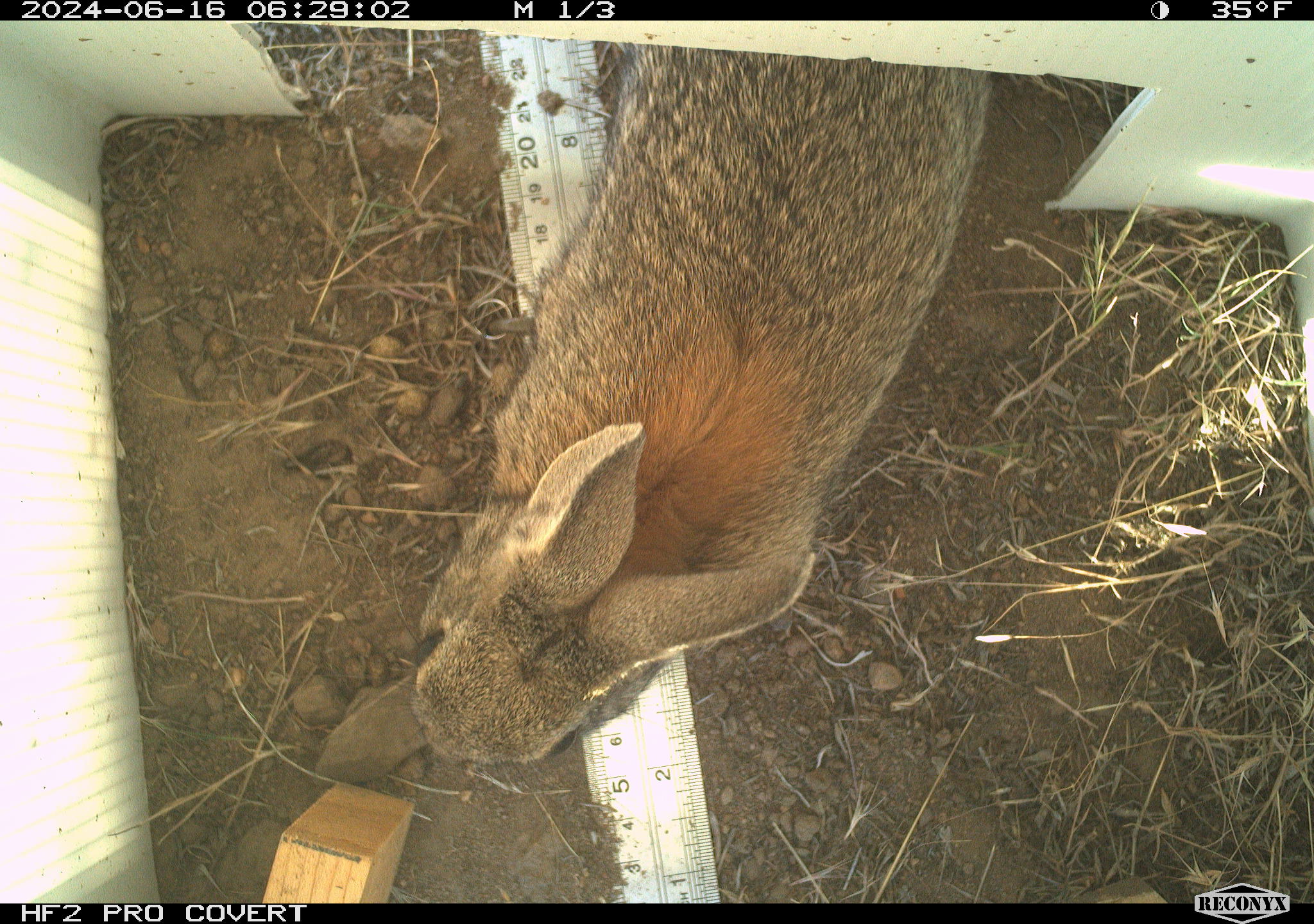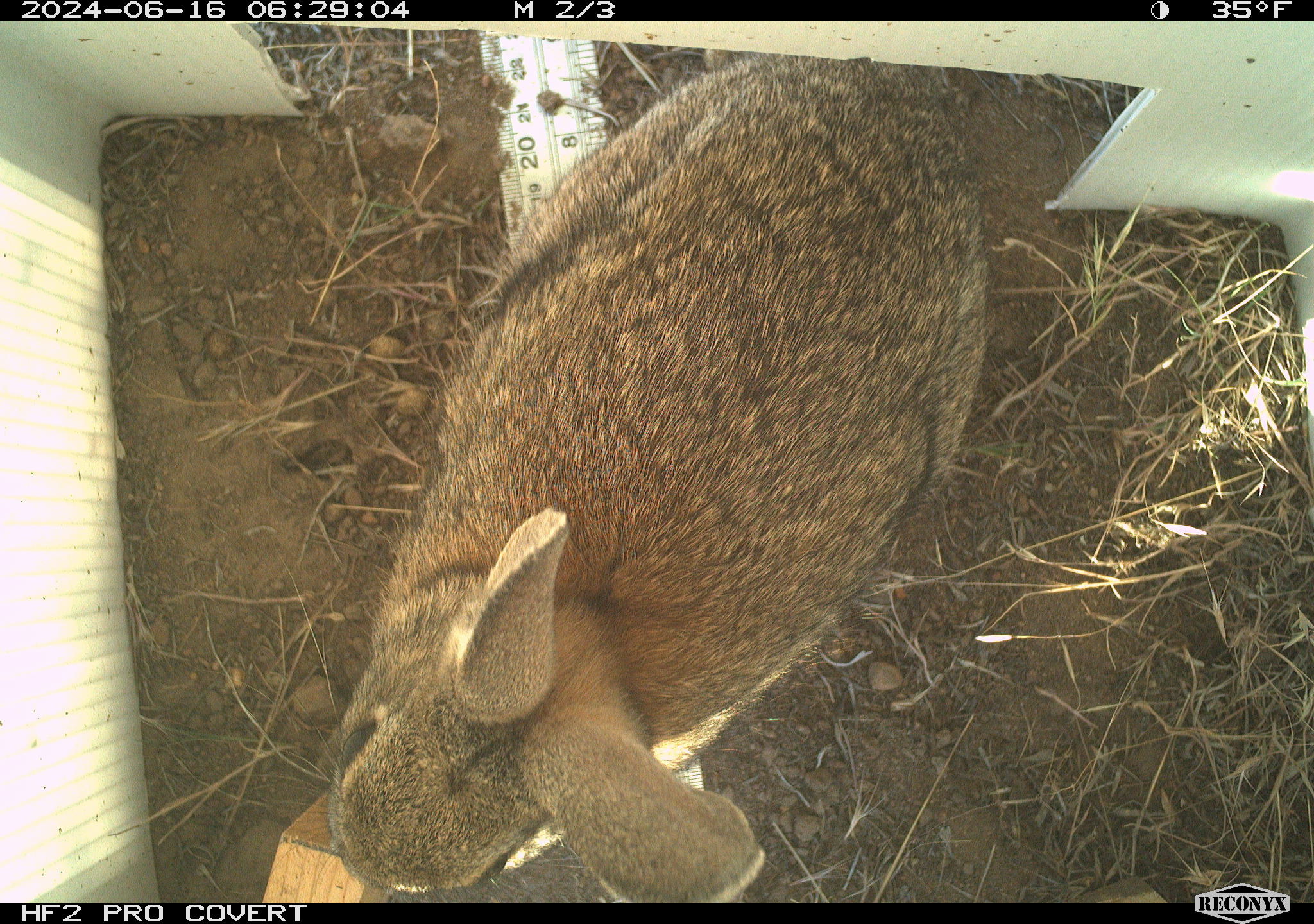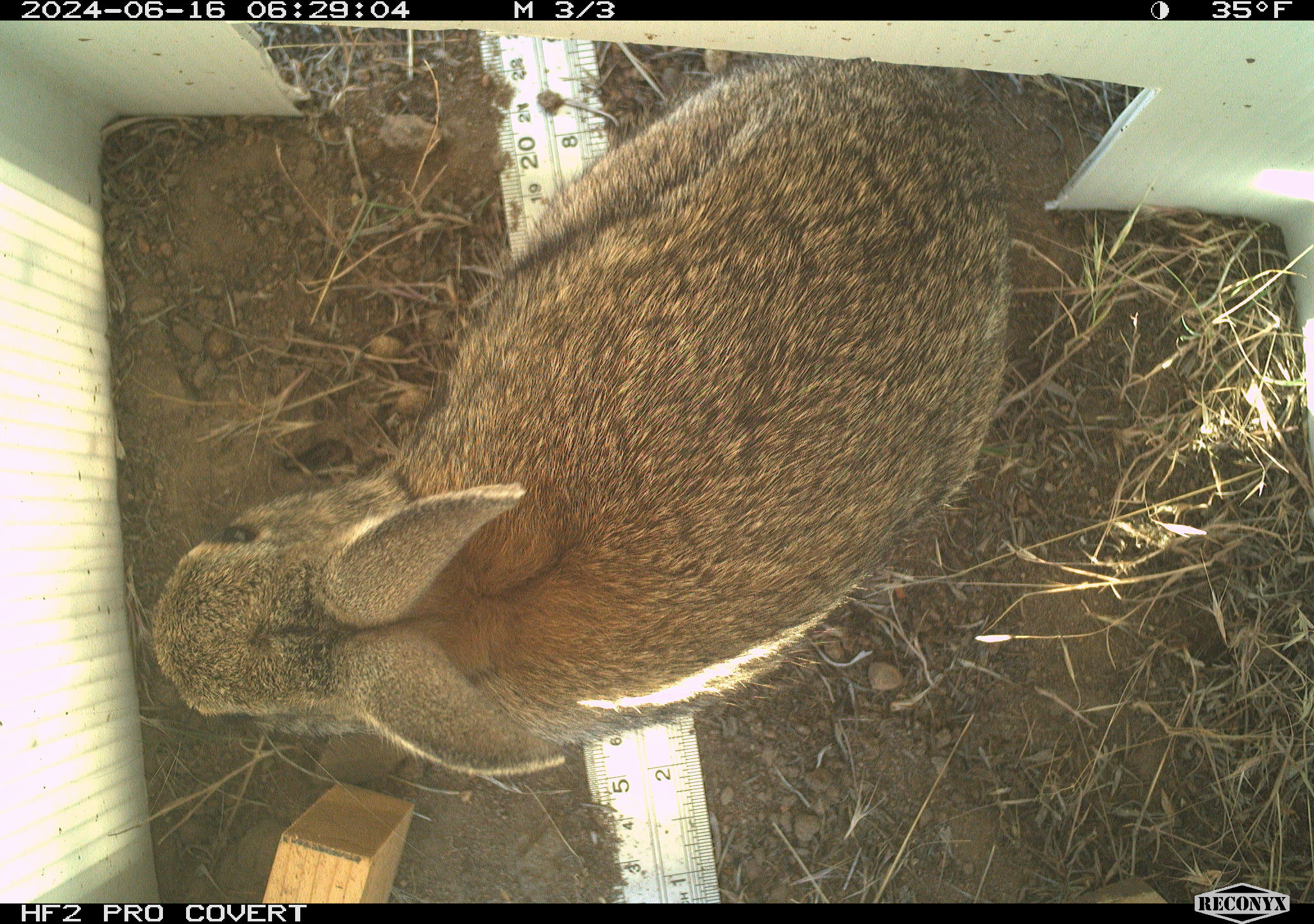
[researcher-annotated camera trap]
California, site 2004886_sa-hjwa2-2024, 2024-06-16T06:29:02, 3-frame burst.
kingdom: Animalia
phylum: Chordata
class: Mammalia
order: Lagomorpha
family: Leporidae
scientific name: Leporidae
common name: rabbit or hare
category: rabbit and hare family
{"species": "rabbit and hare family (rabbit or hare) (Leporidae)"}